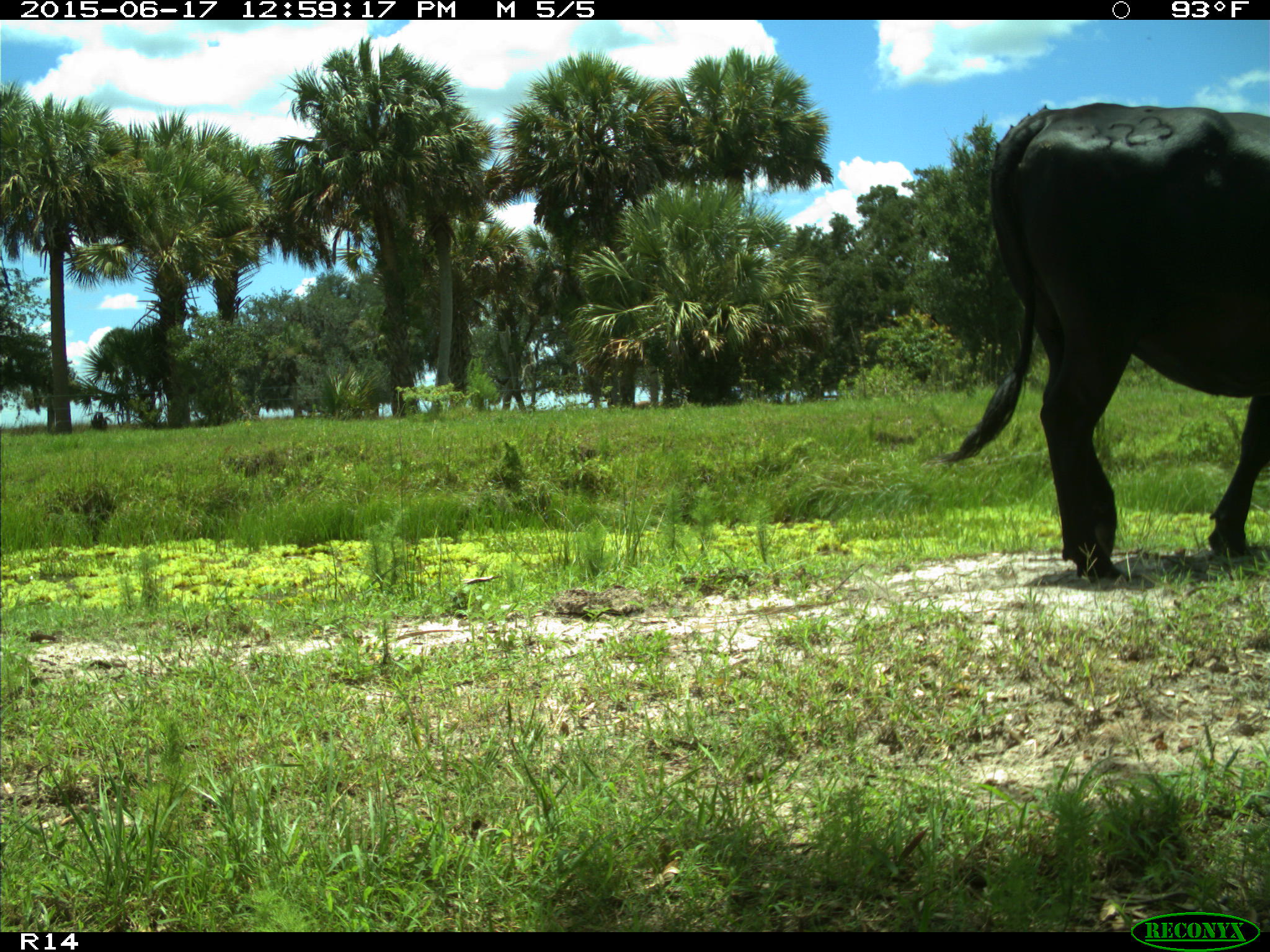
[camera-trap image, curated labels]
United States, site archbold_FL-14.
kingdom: Animalia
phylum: Chordata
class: Mammalia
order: Artiodactyla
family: Bovidae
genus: Bos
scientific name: Bos taurus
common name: domestic cow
Bos taurus (domestic cow).